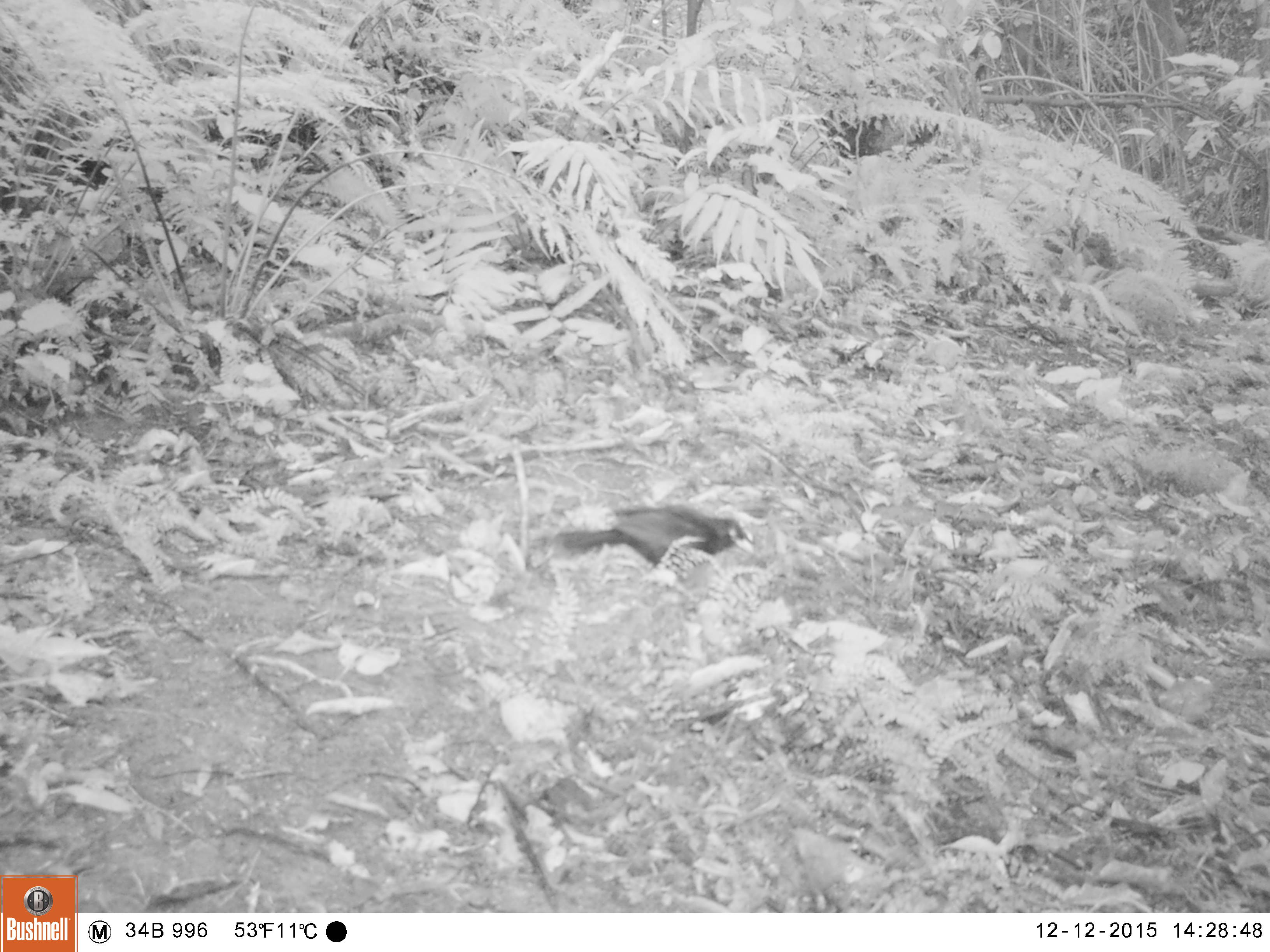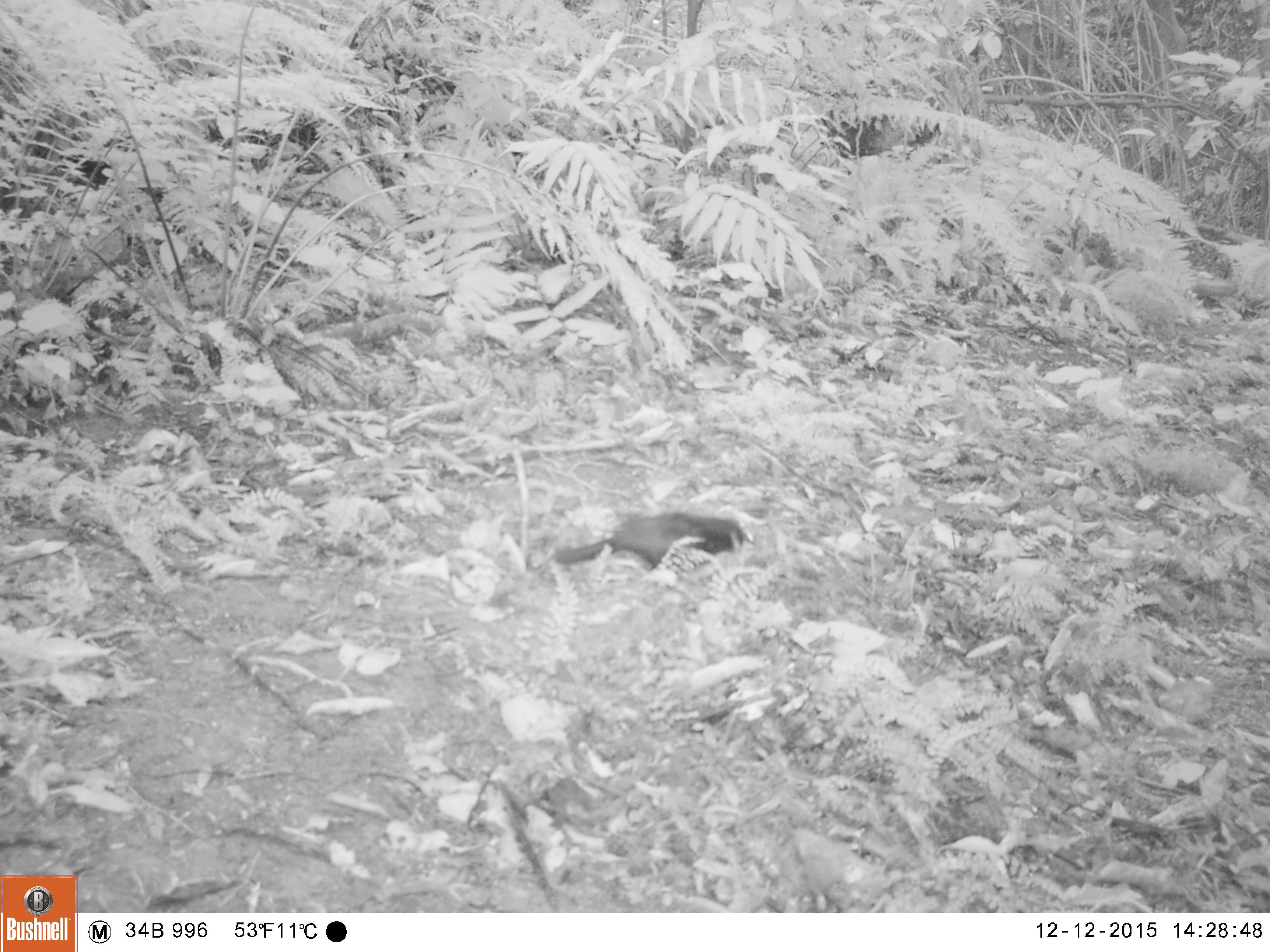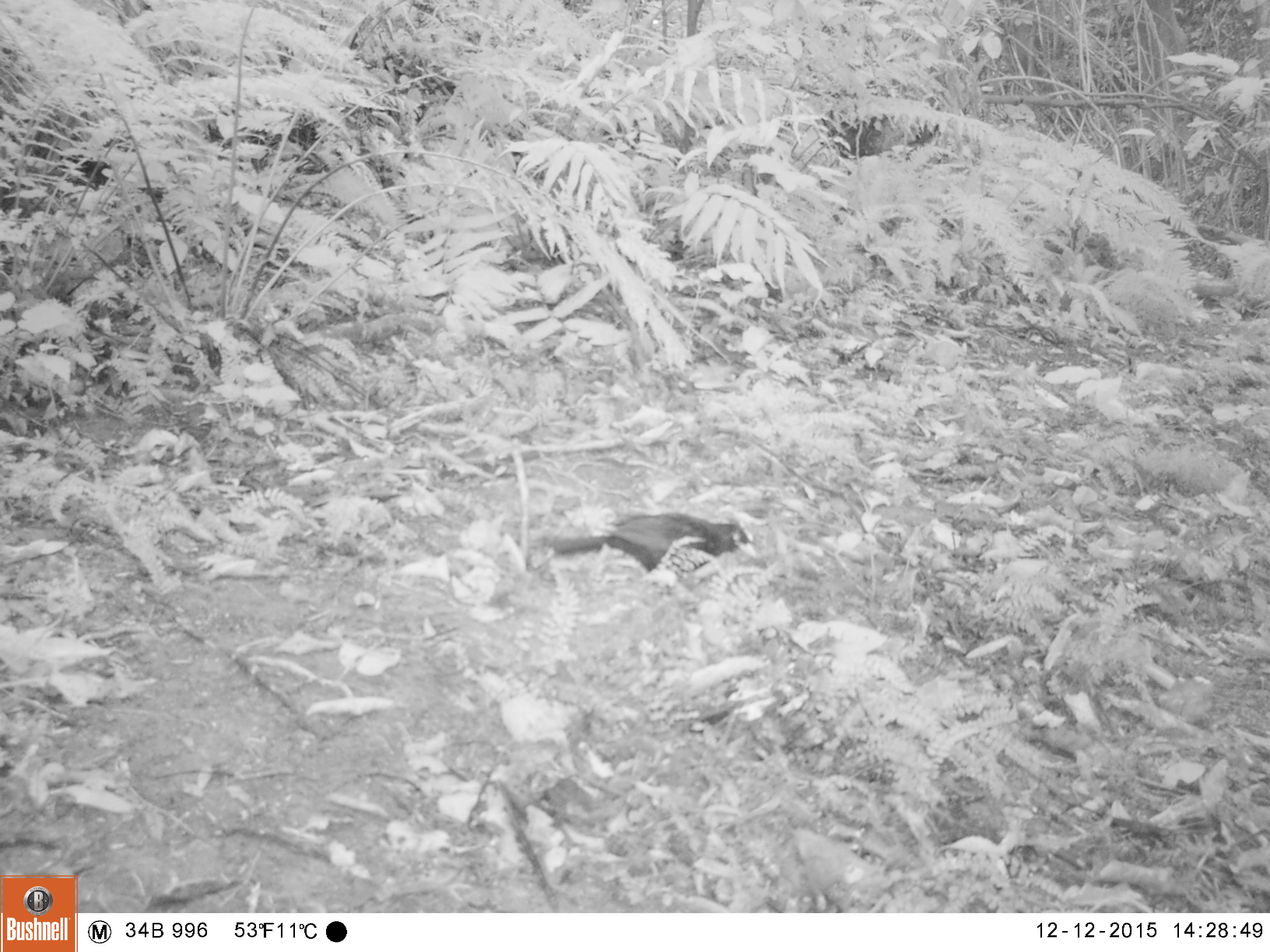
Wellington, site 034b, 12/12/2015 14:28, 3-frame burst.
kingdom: Animalia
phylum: Chordata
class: Aves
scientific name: Aves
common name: bird